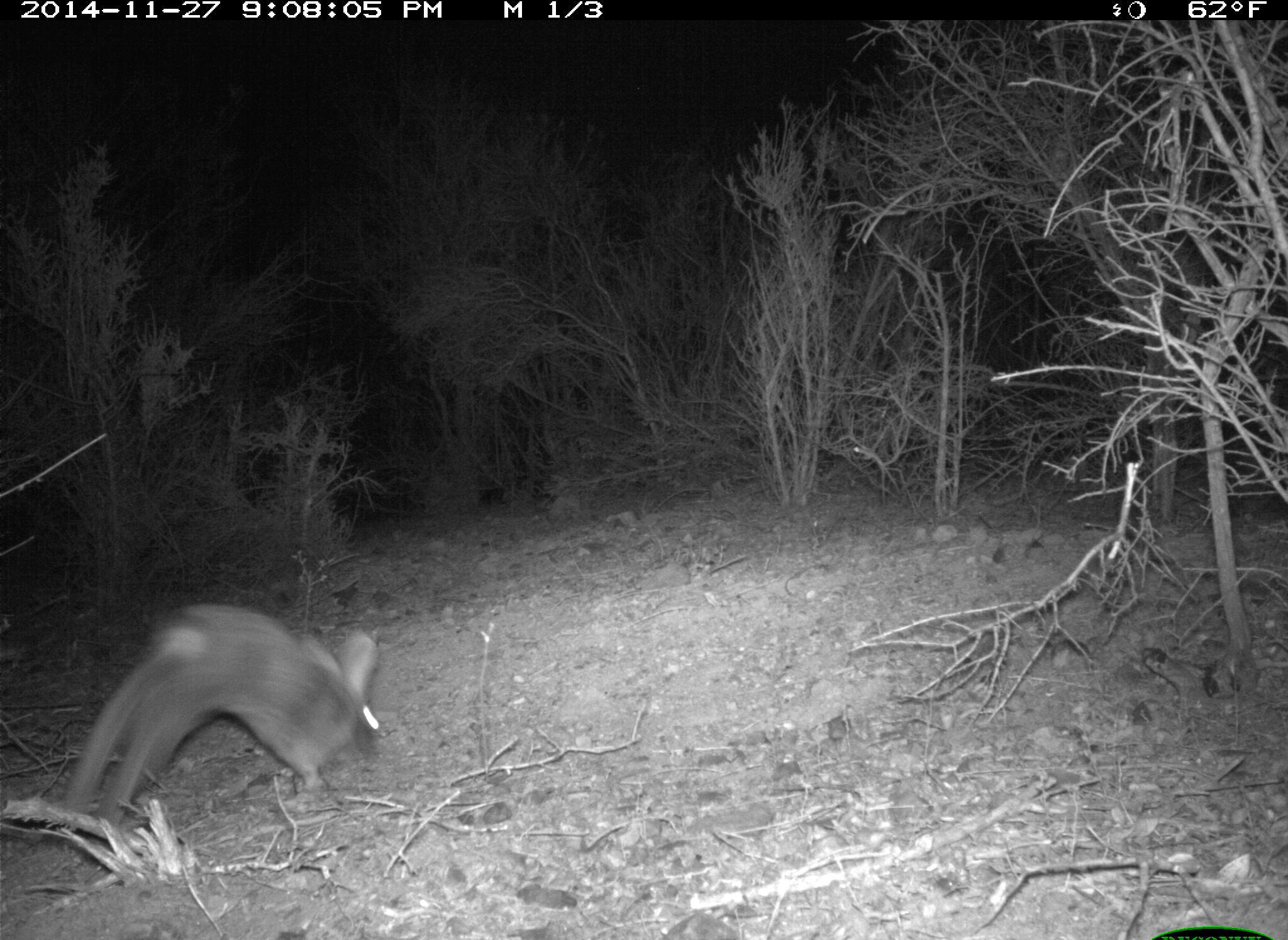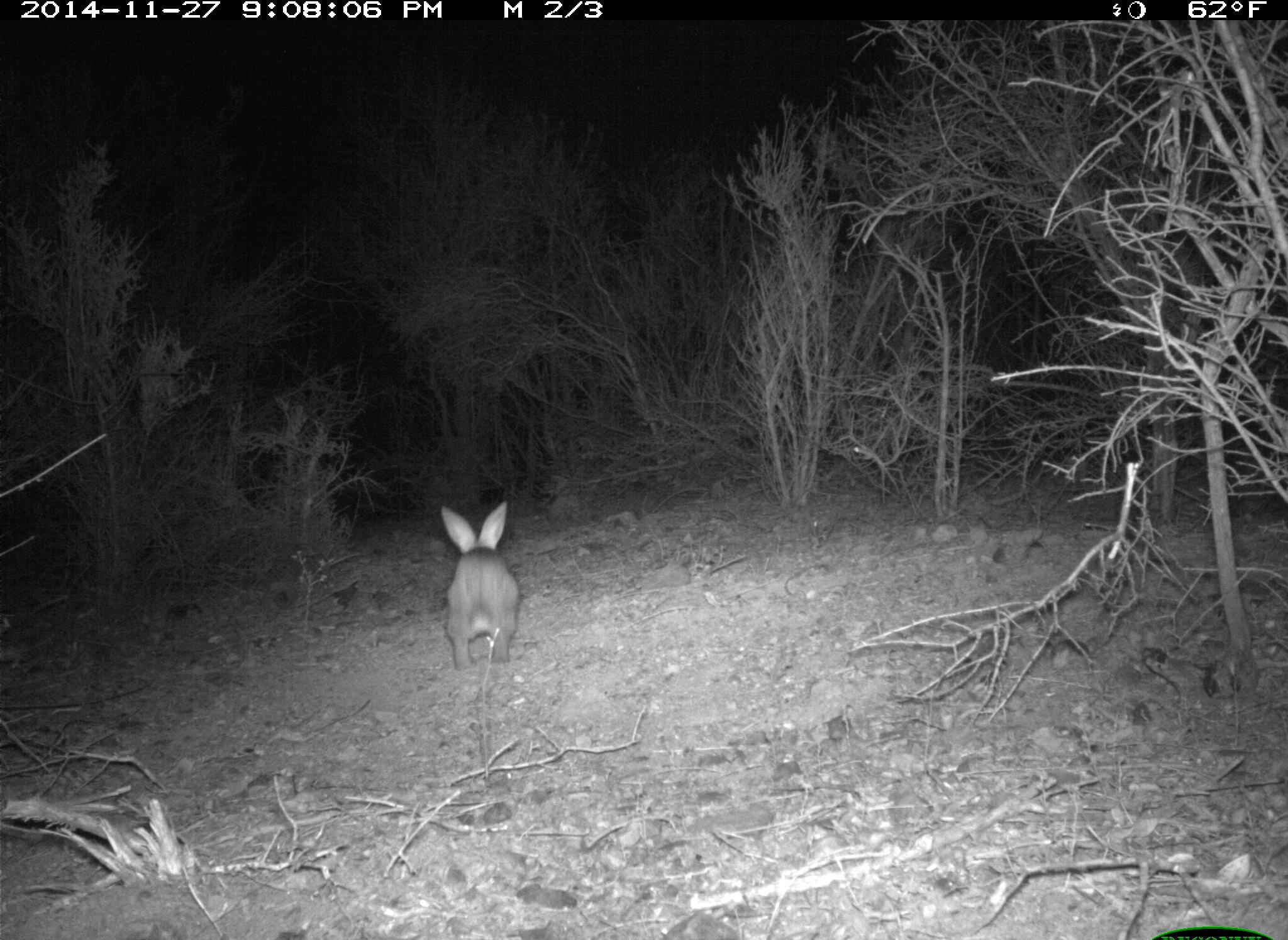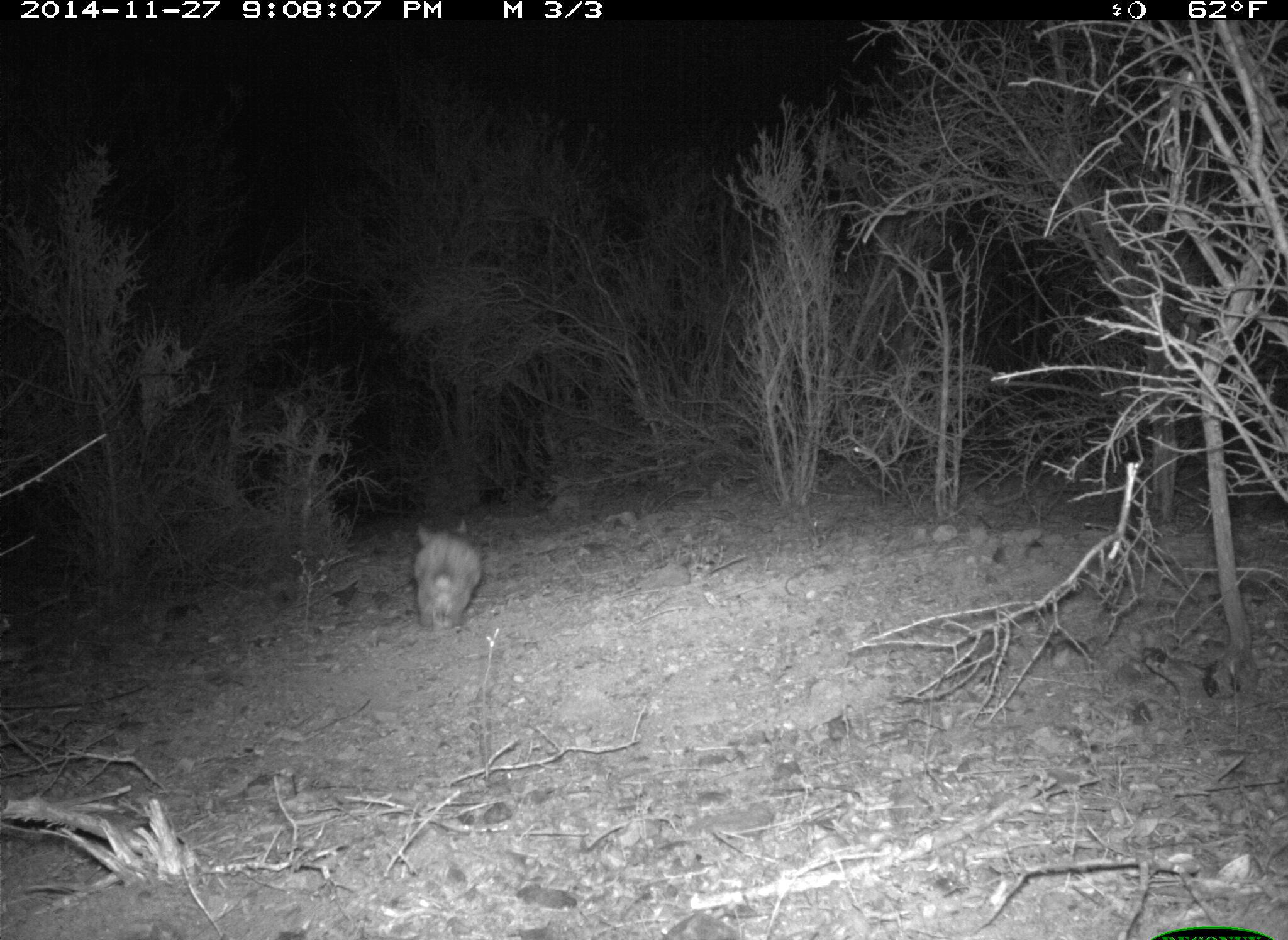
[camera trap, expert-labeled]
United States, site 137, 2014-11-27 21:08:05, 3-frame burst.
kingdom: Animalia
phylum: Chordata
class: Mammalia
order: Lagomorpha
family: Leporidae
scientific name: Leporidae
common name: rabbits and hares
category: rabbit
Rabbit (rabbits and hares) (Leporidae).